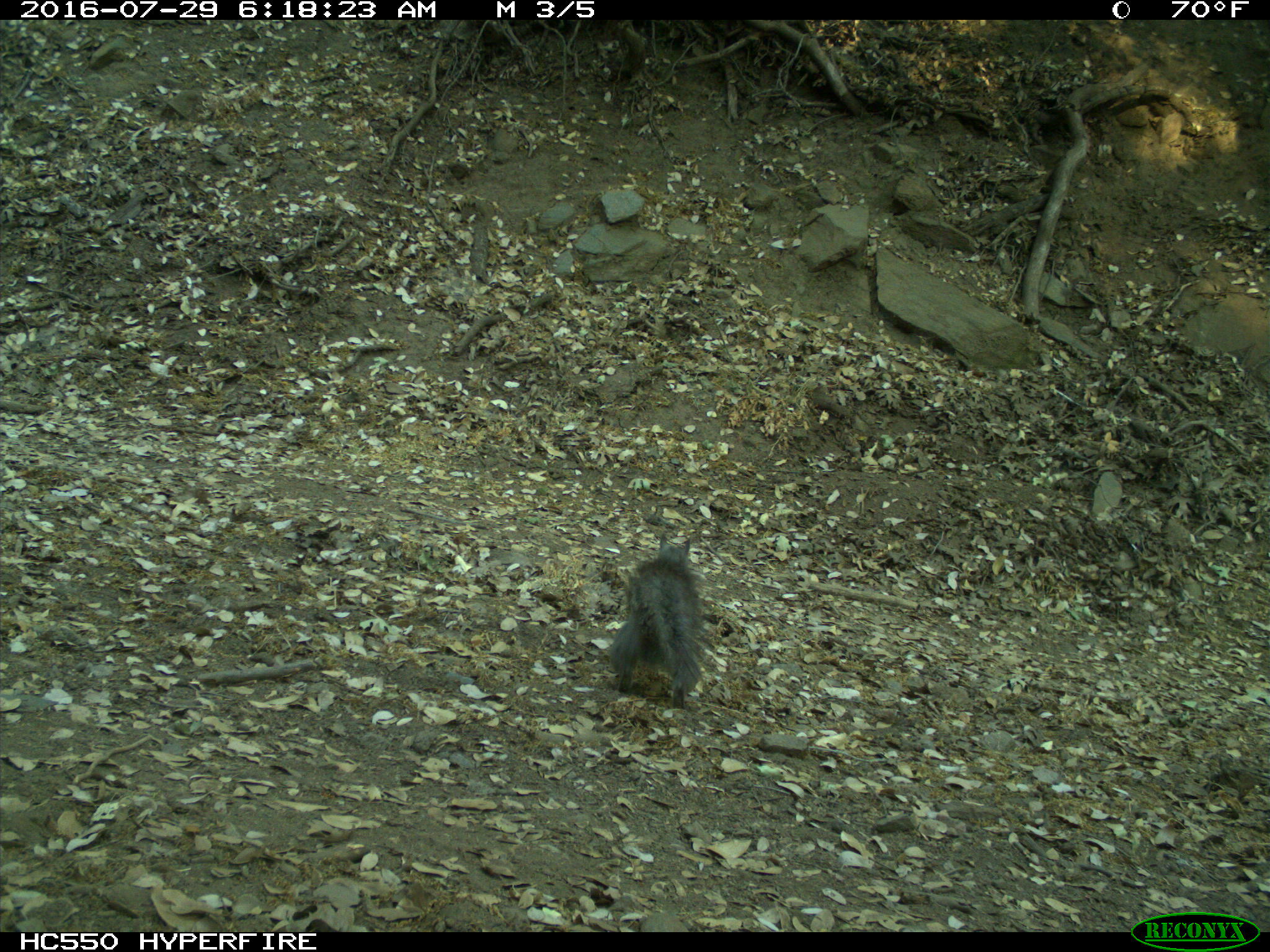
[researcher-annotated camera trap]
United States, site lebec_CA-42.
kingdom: Animalia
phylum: Chordata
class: Mammalia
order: Rodentia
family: Sciuridae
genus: Sciurus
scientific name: Sciurus carolinensis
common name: eastern gray squirrel